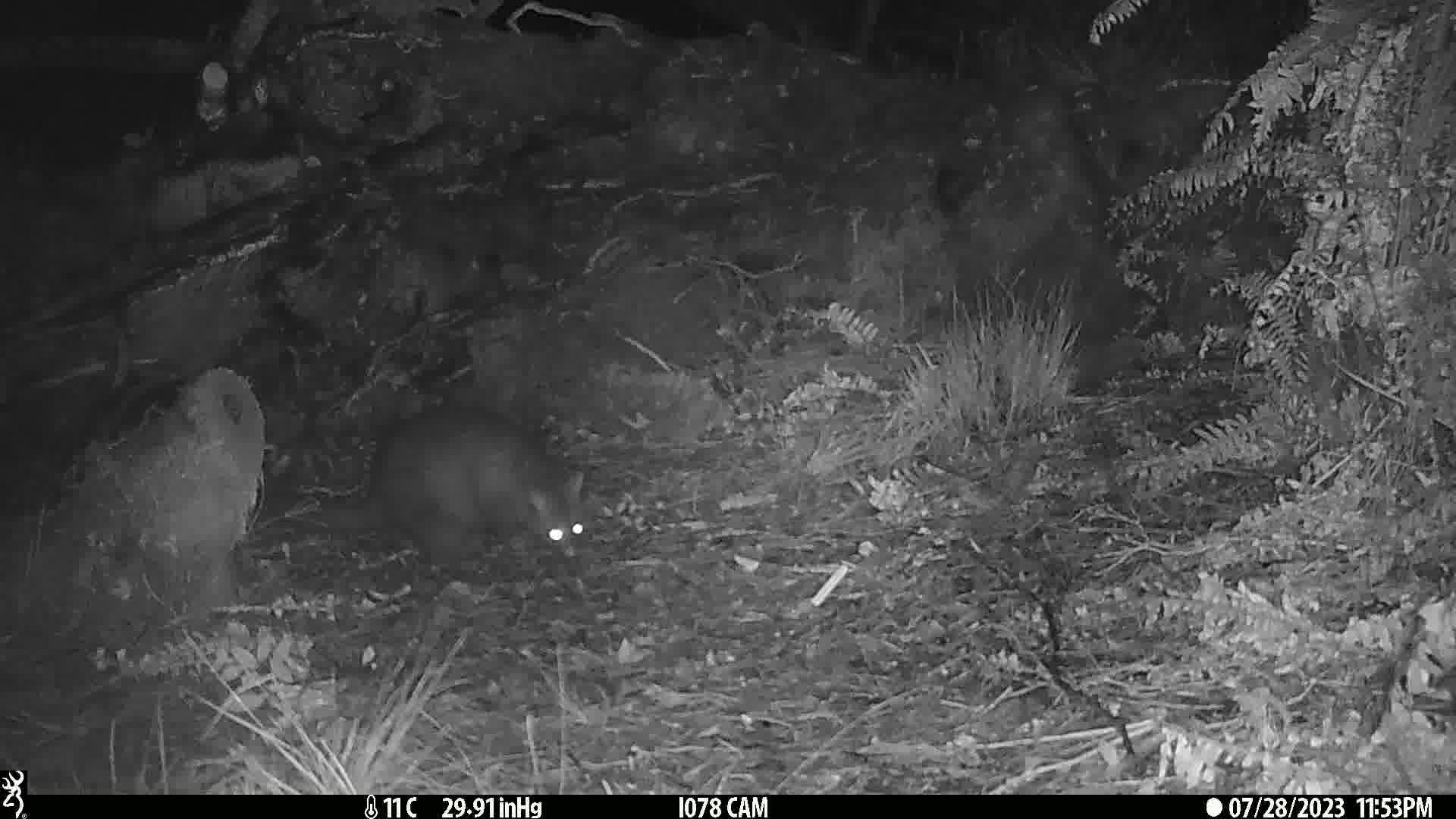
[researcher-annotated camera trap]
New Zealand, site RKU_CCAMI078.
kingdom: Animalia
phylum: Chordata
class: Mammalia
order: Diprotodontia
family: Phalangeridae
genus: Trichosurus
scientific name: Trichosurus vulpecula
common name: common brushtail possum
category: possum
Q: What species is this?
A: Possum (common brushtail possum) (Trichosurus vulpecula).